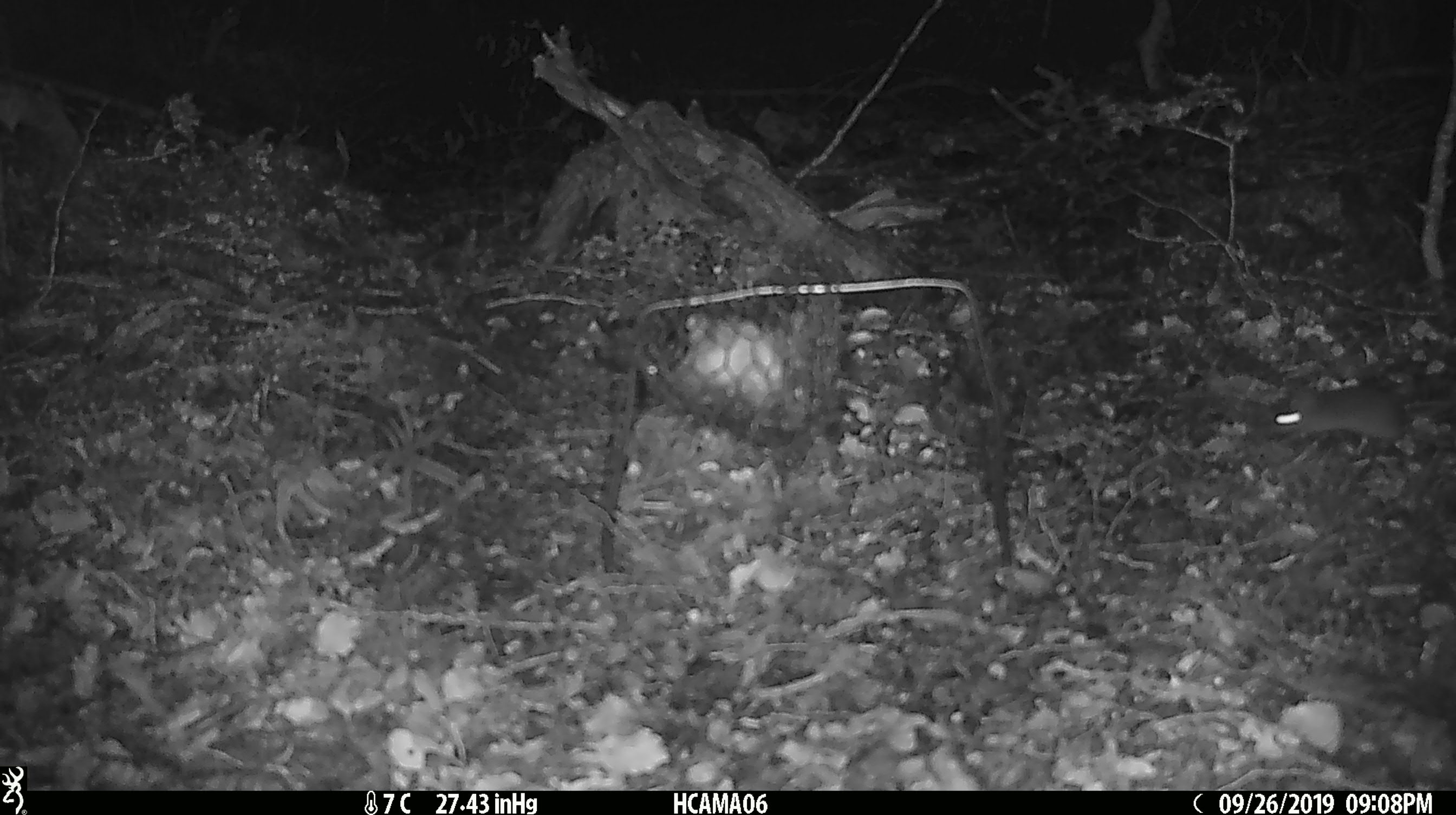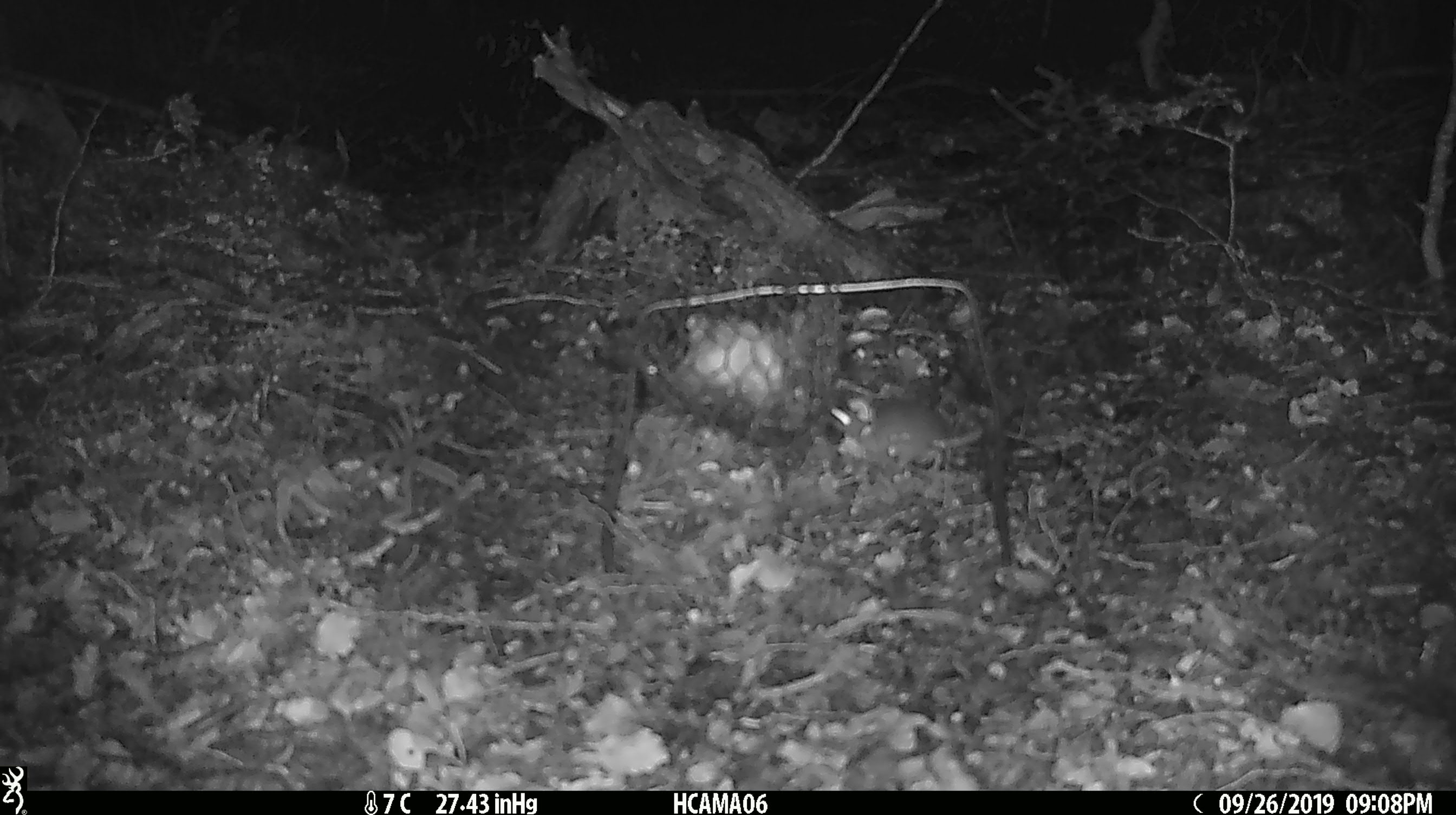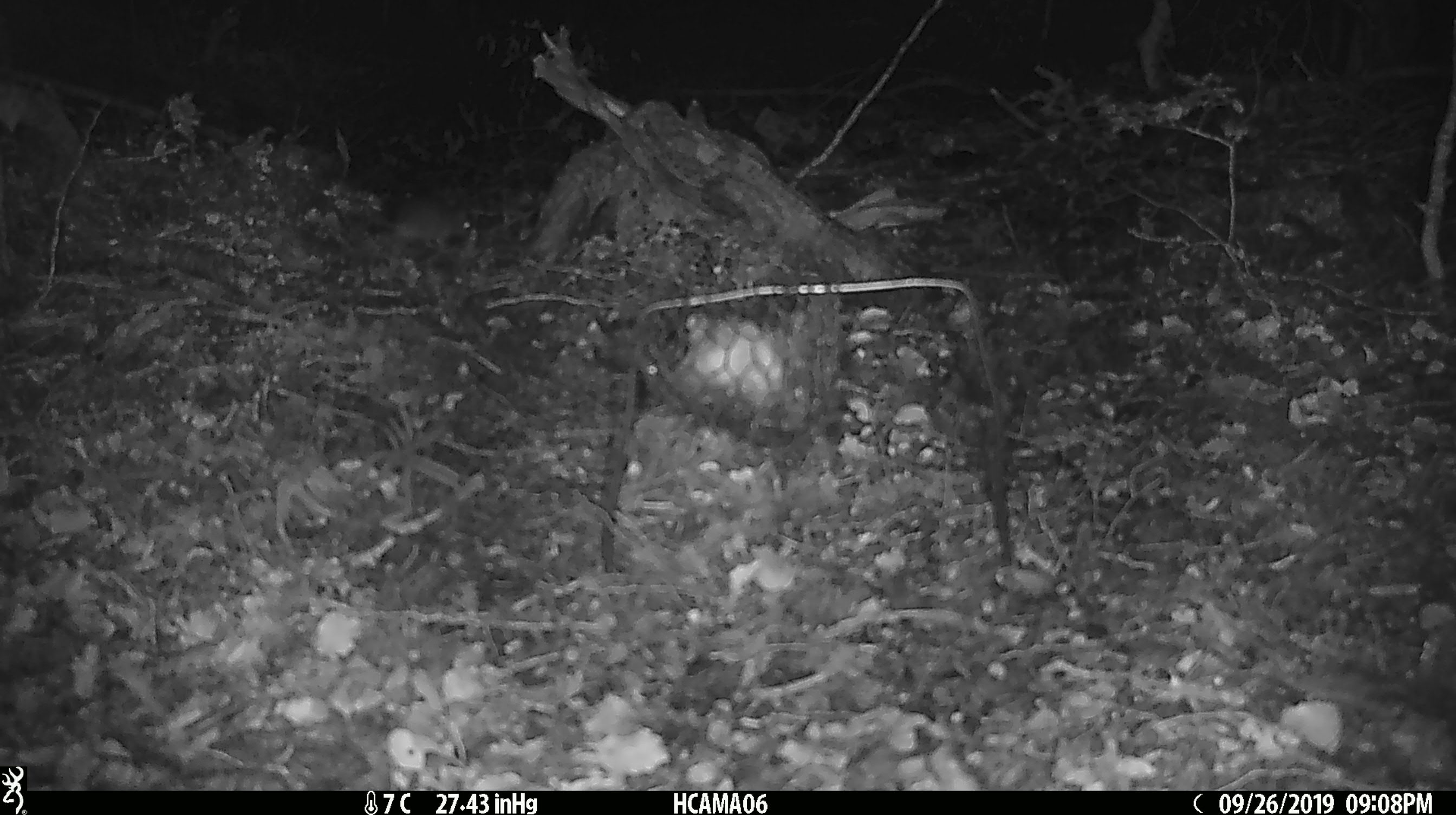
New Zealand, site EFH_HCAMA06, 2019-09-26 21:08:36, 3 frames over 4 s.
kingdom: Animalia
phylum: Chordata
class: Mammalia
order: Rodentia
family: Muridae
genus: Mus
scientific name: Mus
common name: mouse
Mouse (Mus).